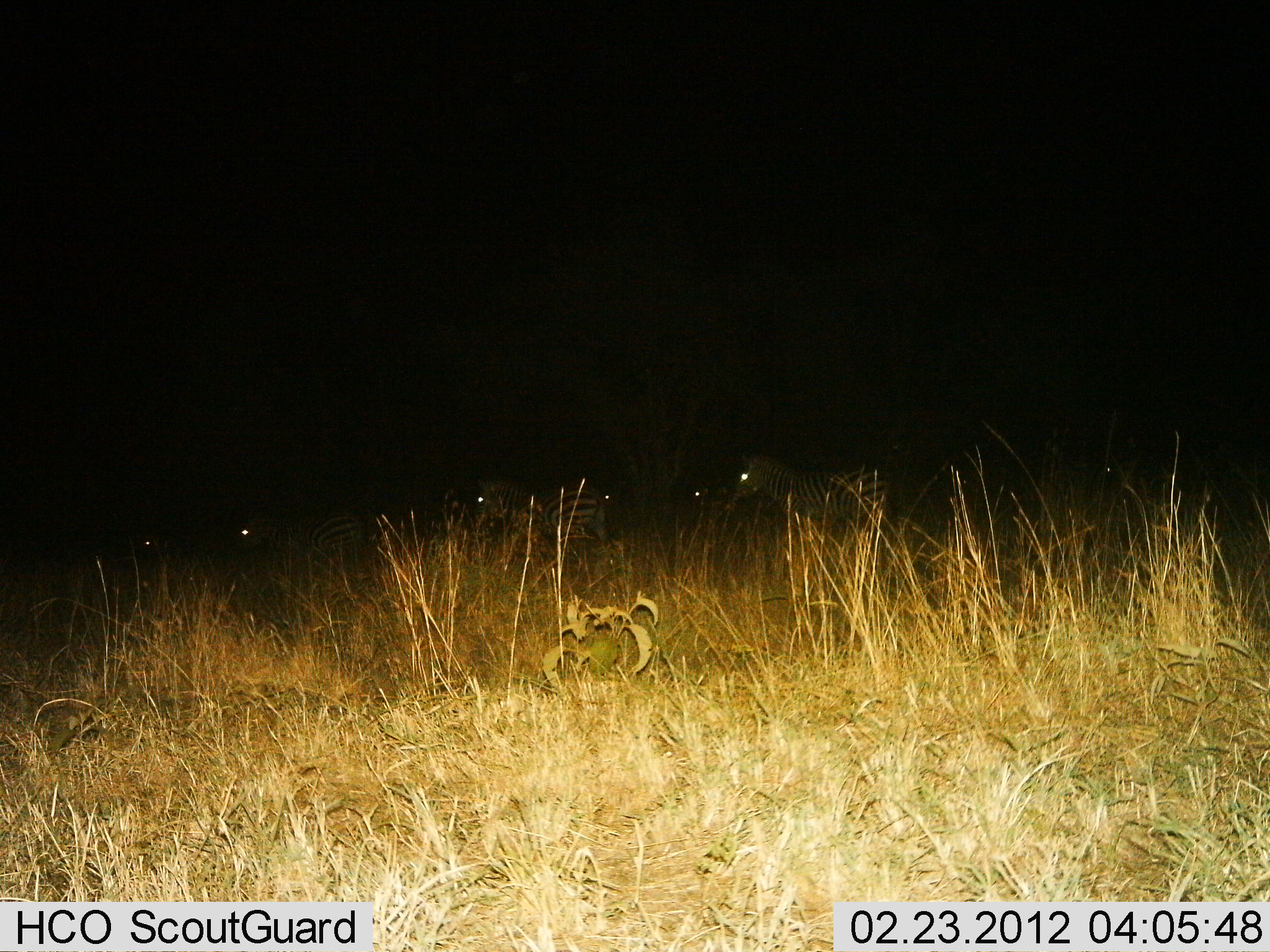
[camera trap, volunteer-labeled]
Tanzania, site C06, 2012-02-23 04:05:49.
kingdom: Animalia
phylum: Chordata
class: Mammalia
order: Perissodactyla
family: Equidae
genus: Equus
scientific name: Equus quagga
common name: plains zebra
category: zebra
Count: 6.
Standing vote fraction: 58%.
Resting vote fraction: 0%.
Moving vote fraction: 37%.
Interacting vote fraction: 0%.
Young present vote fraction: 0%.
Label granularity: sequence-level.